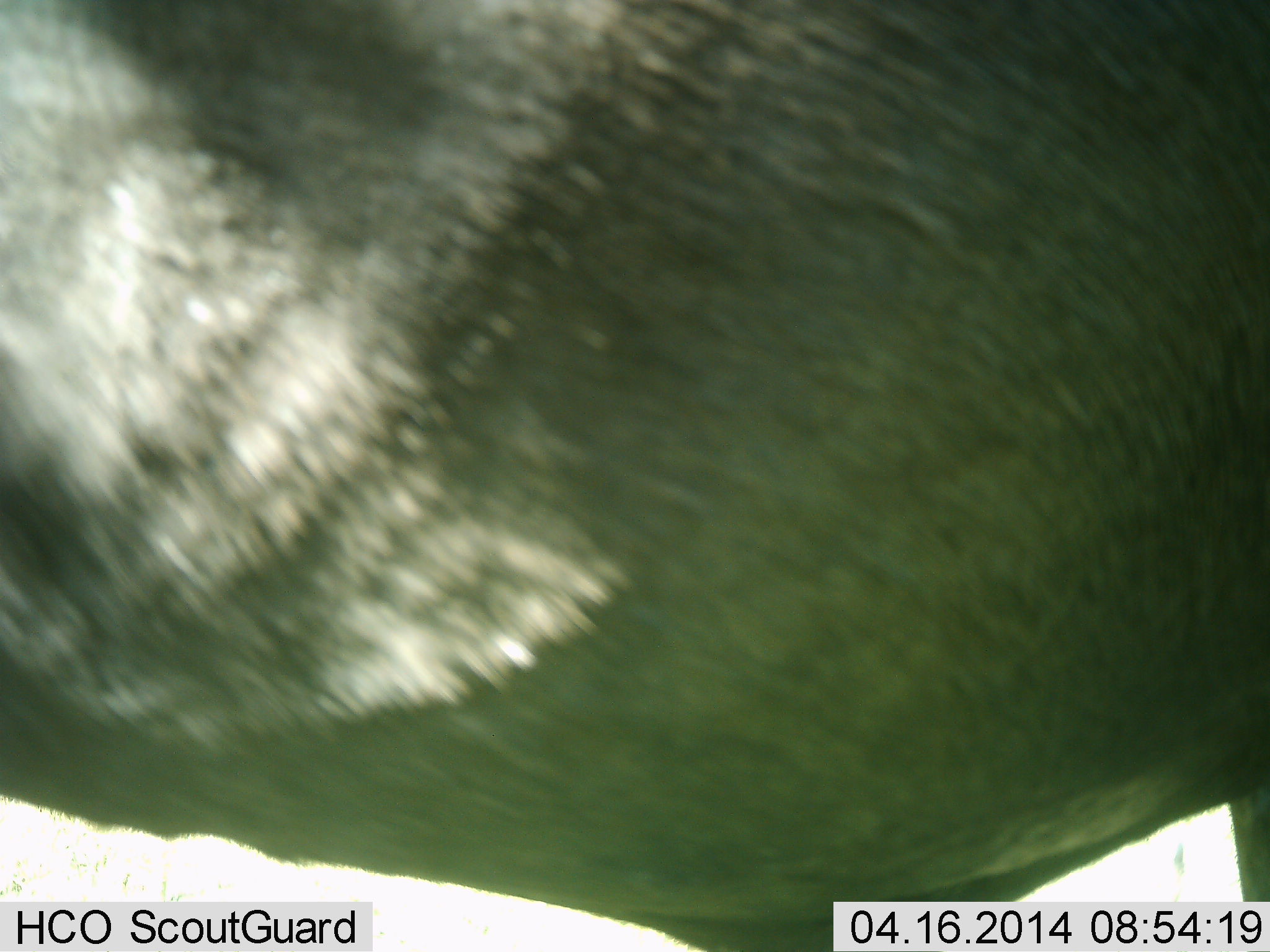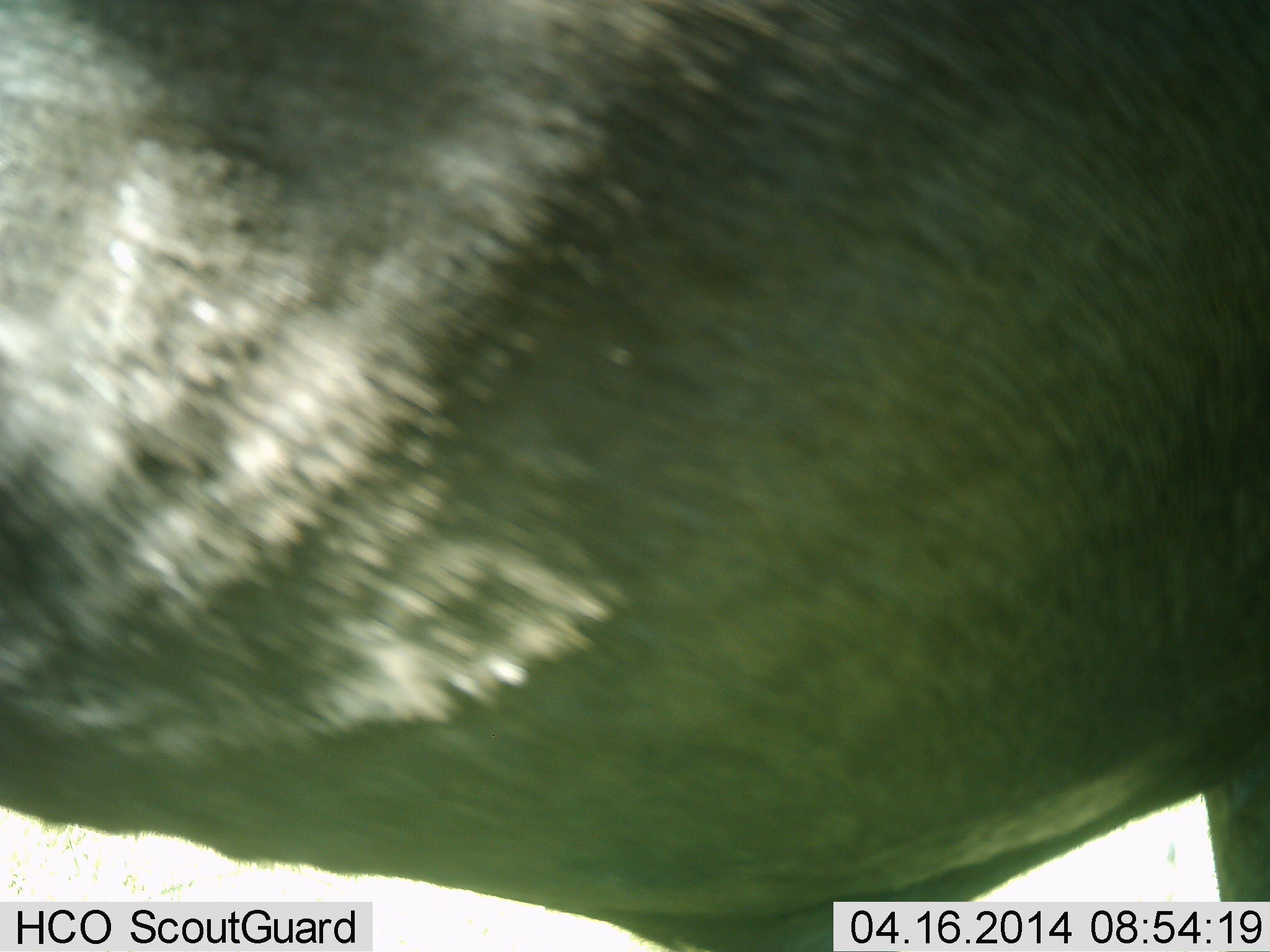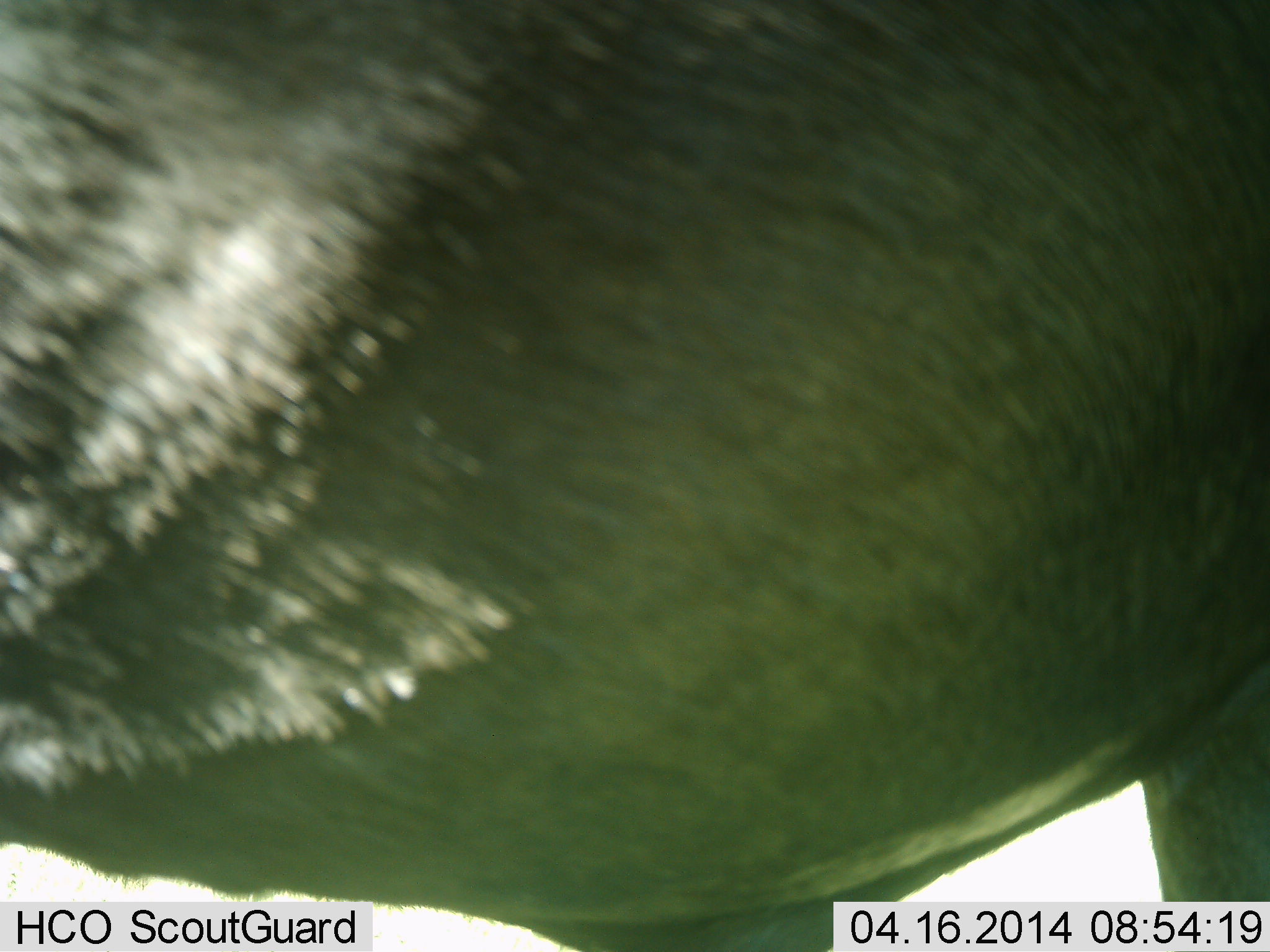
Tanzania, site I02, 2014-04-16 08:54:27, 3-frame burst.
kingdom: Animalia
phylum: Chordata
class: Mammalia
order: Artiodactyla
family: Bovidae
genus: Connochaetes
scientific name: Connochaetes taurinus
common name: blue wildebeest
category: wildebeest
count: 1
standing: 100%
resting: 0%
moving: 0%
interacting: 0%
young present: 0%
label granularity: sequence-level